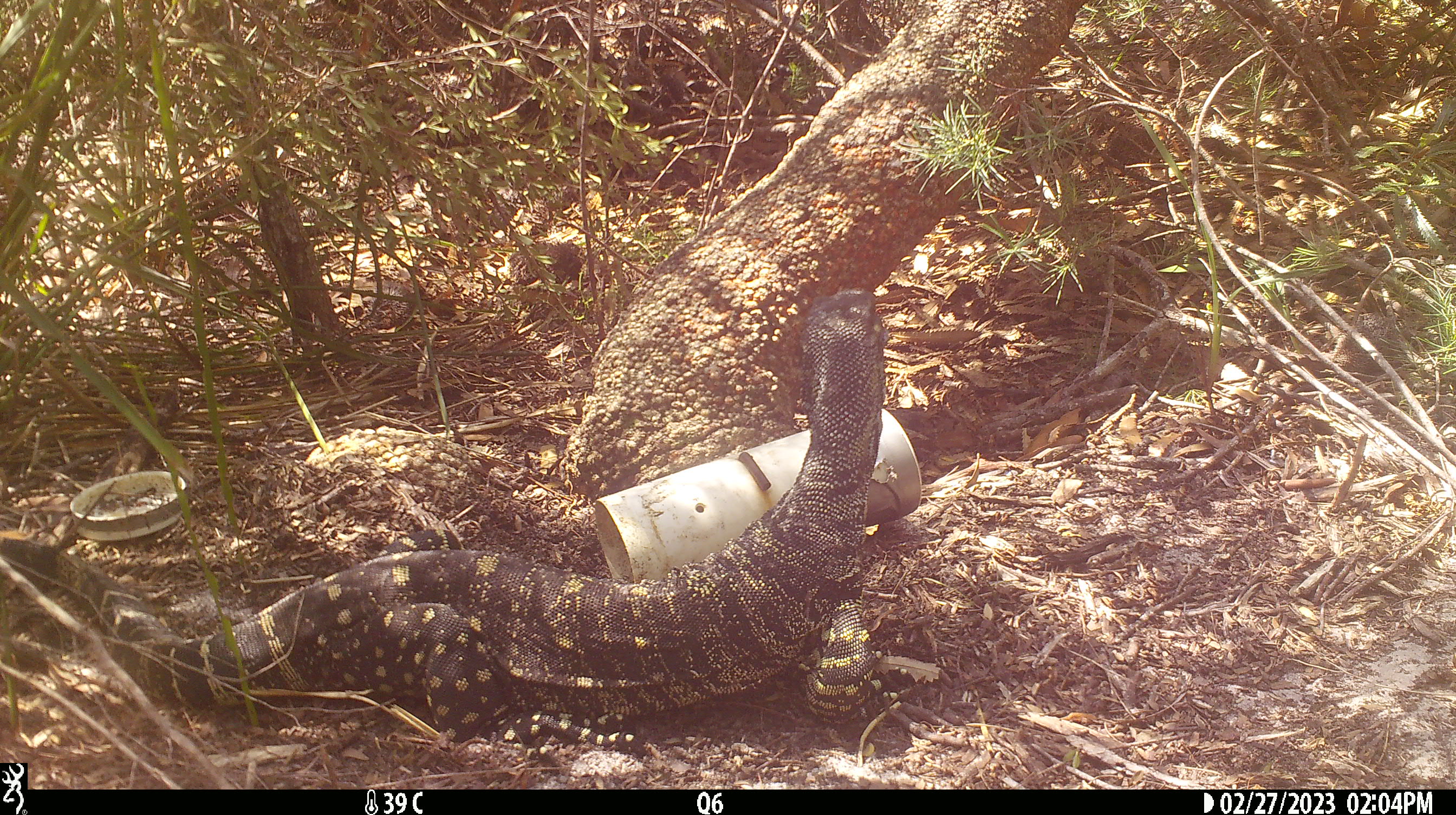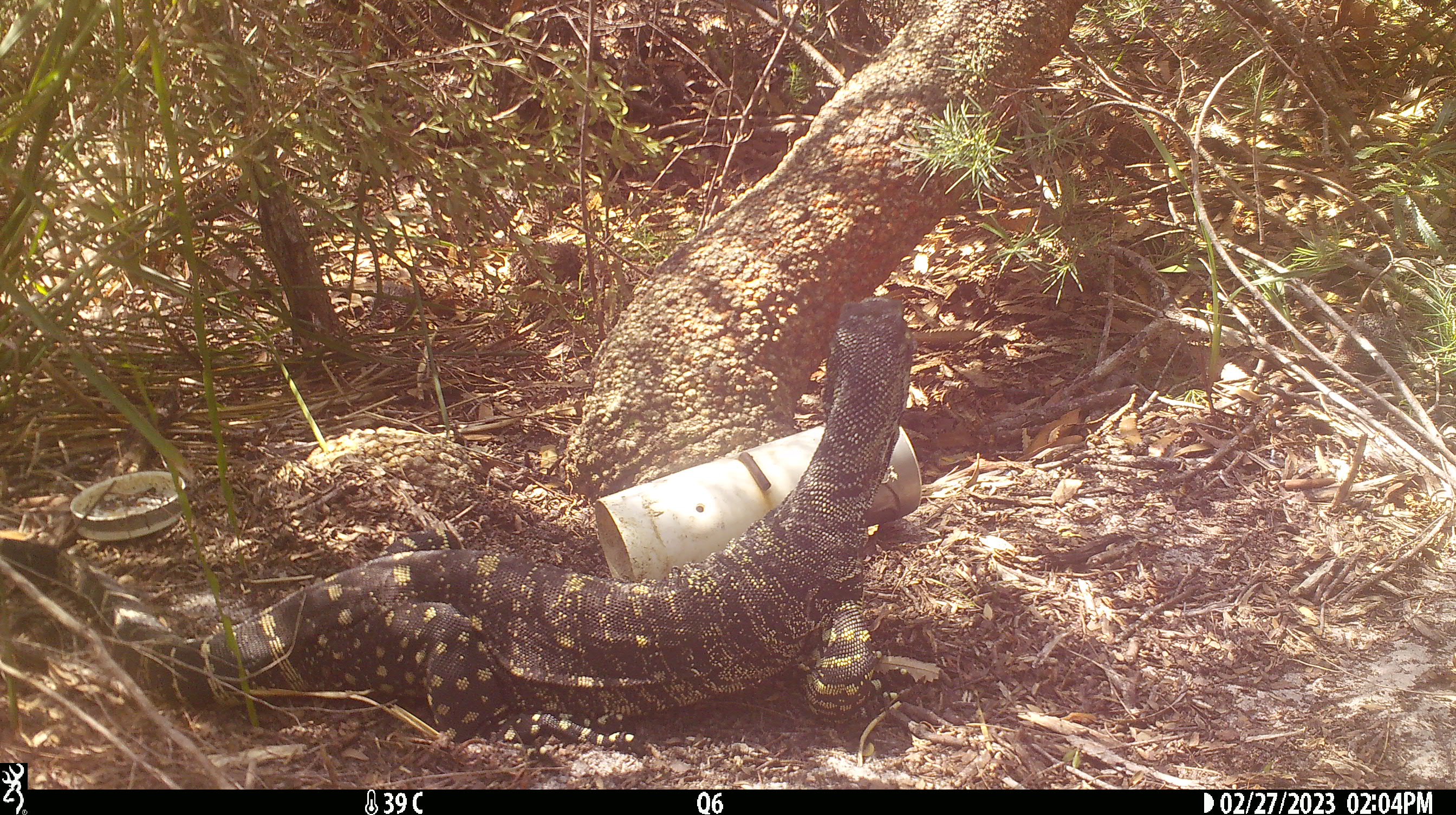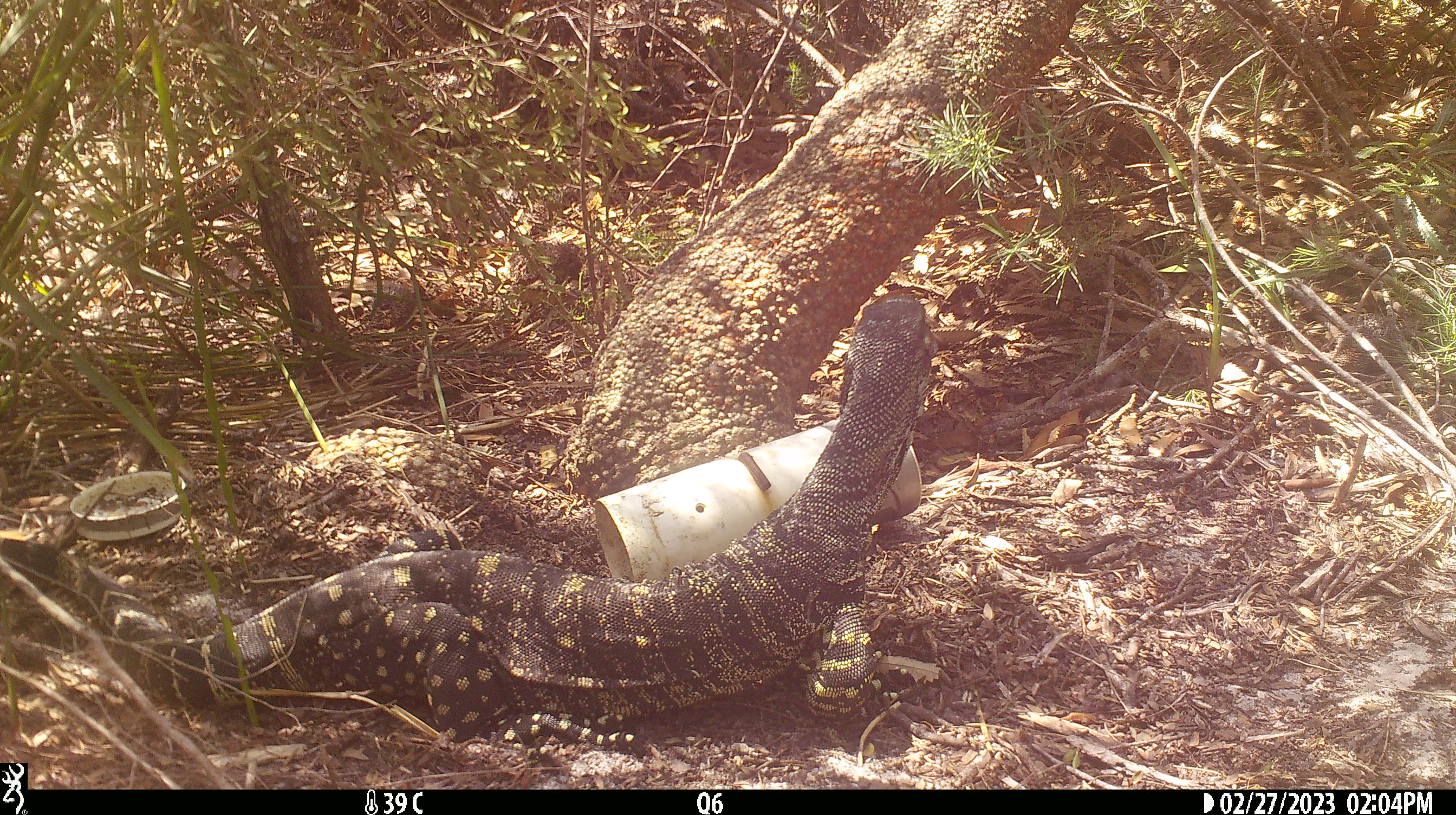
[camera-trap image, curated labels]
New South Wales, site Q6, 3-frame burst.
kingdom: Animalia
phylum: Chordata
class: Reptilia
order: Squamata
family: Varanidae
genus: Varanus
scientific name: Varanus varius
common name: lace monitor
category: goanna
Goanna (lace monitor) (Varanus varius).